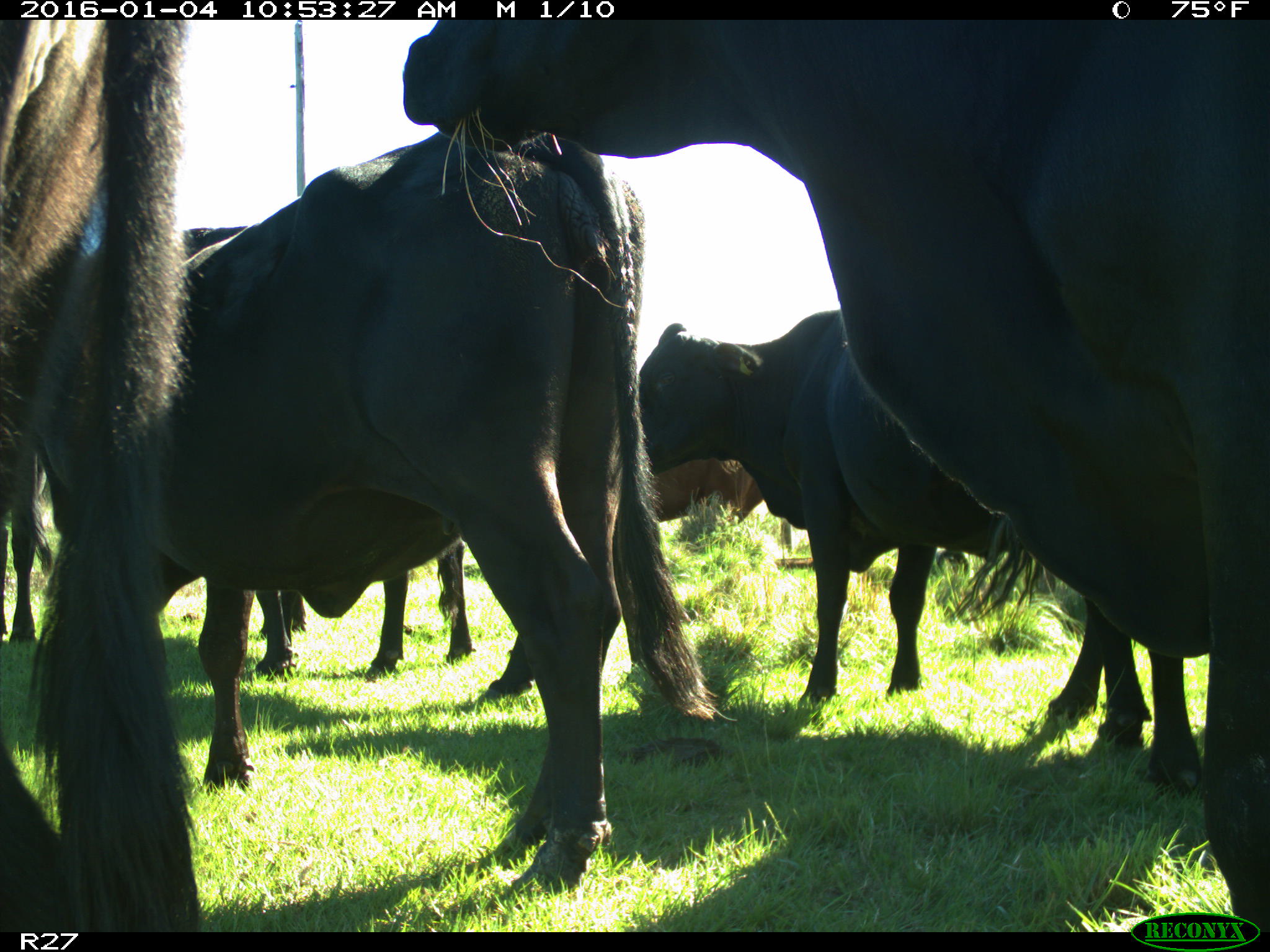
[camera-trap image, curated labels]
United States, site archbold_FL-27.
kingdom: Animalia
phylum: Chordata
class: Mammalia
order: Artiodactyla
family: Bovidae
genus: Bos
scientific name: Bos taurus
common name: domestic cow